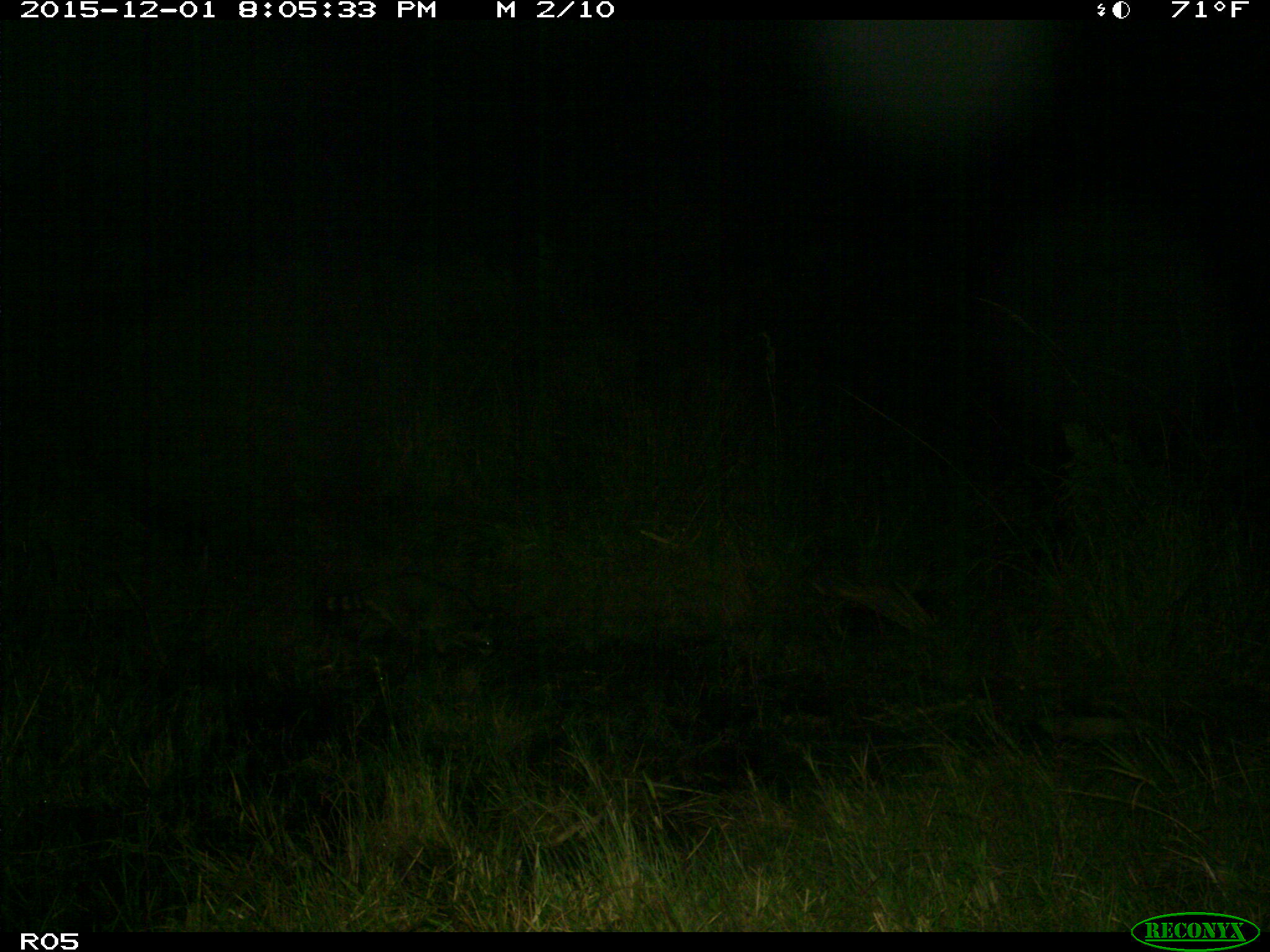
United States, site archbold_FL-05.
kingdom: Animalia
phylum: Chordata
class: Mammalia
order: Carnivora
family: Procyonidae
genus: Procyon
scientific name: Procyon lotor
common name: common raccoon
Procyon lotor (common raccoon).